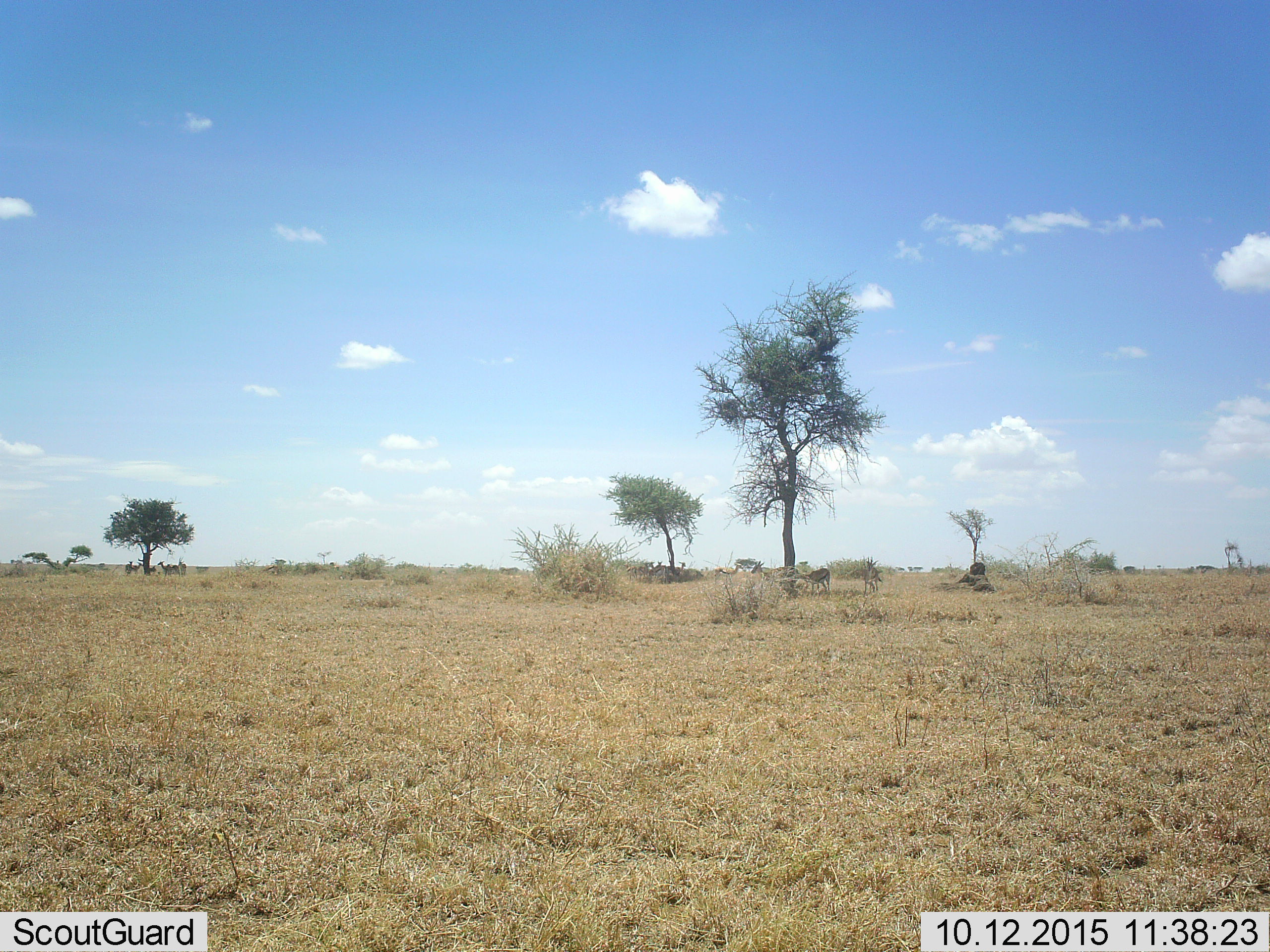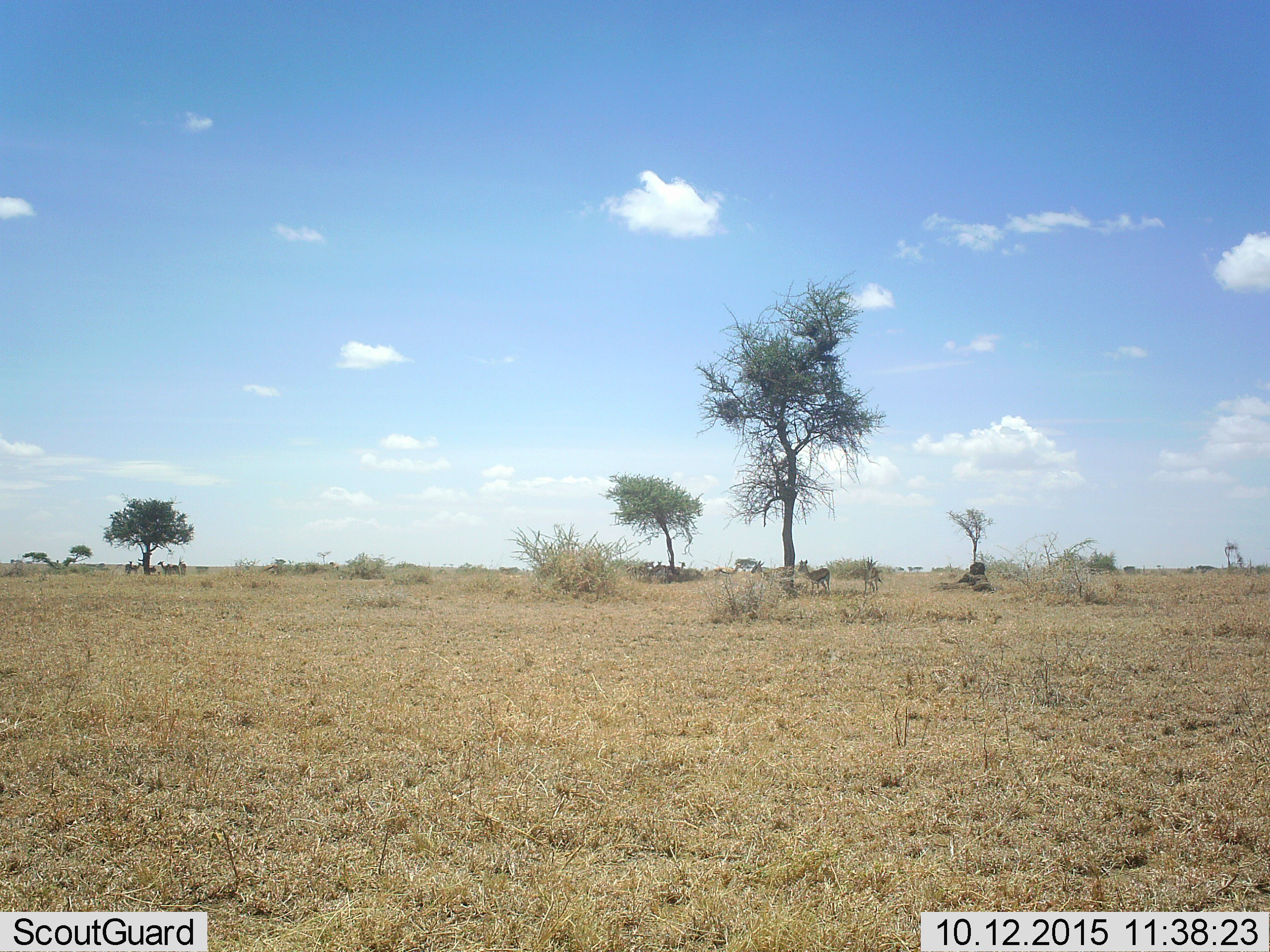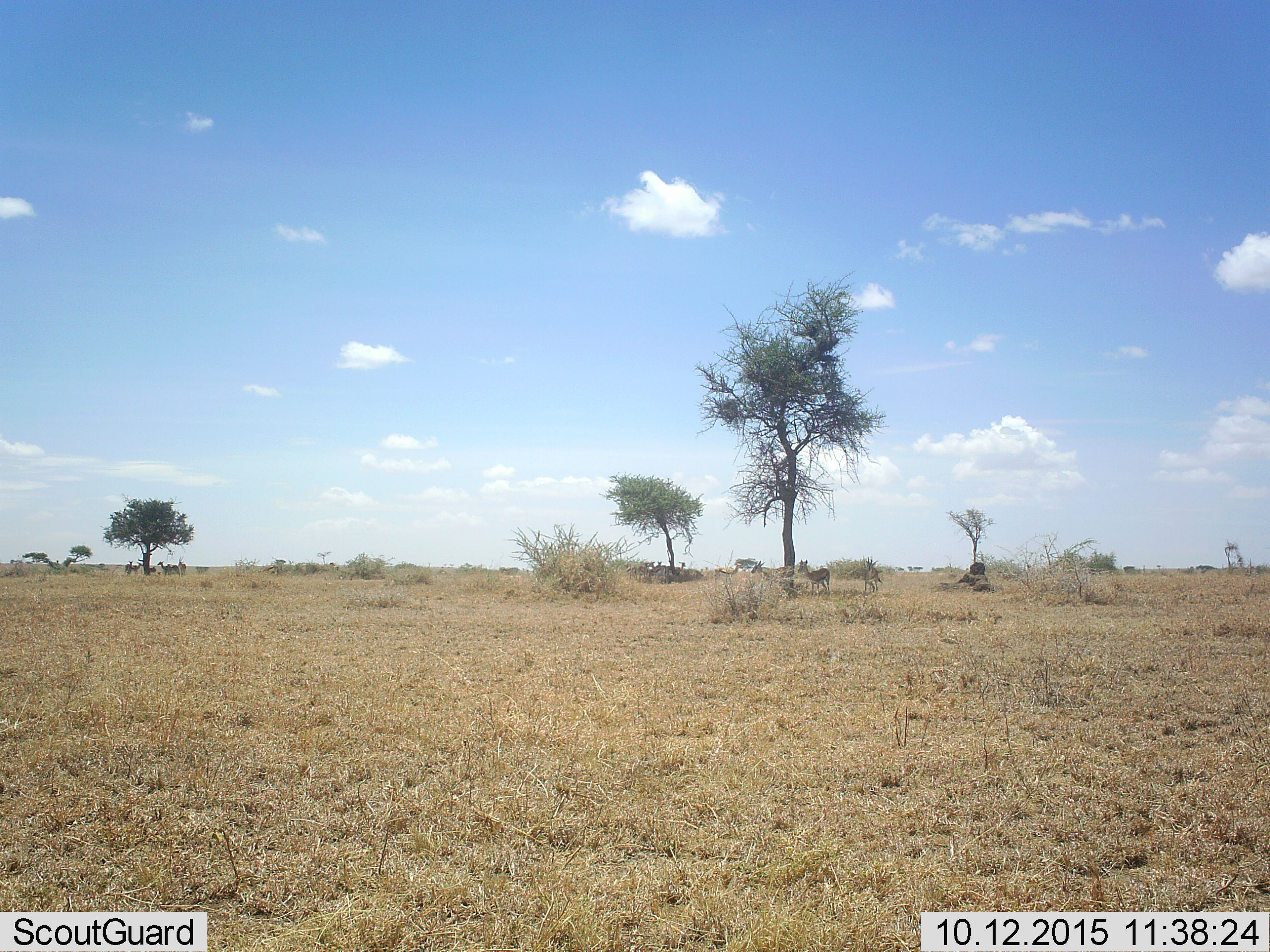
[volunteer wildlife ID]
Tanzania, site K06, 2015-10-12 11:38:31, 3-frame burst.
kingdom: Animalia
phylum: Chordata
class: Mammalia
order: Artiodactyla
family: Bovidae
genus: Eudorcas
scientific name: Eudorcas thomsonii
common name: thomson's gazelle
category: gazellethomsons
Gazellethomsons (thomson's gazelle) (Eudorcas thomsonii), count 11-50. Behavior (volunteer vote fractions): standing 100%, resting 14%, moving 0%, interacting 14%. Young present (vote fraction): 14%. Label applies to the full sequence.